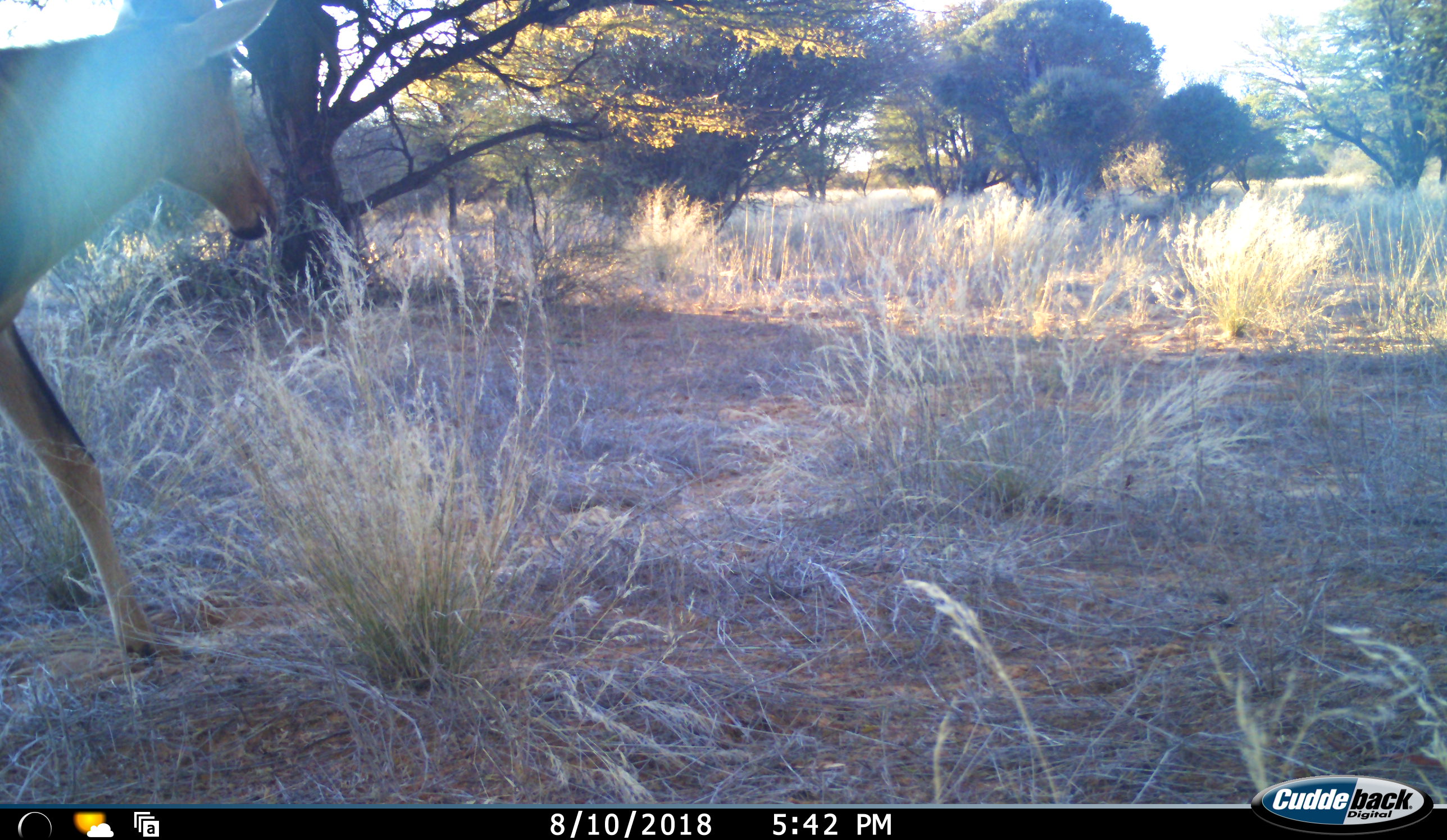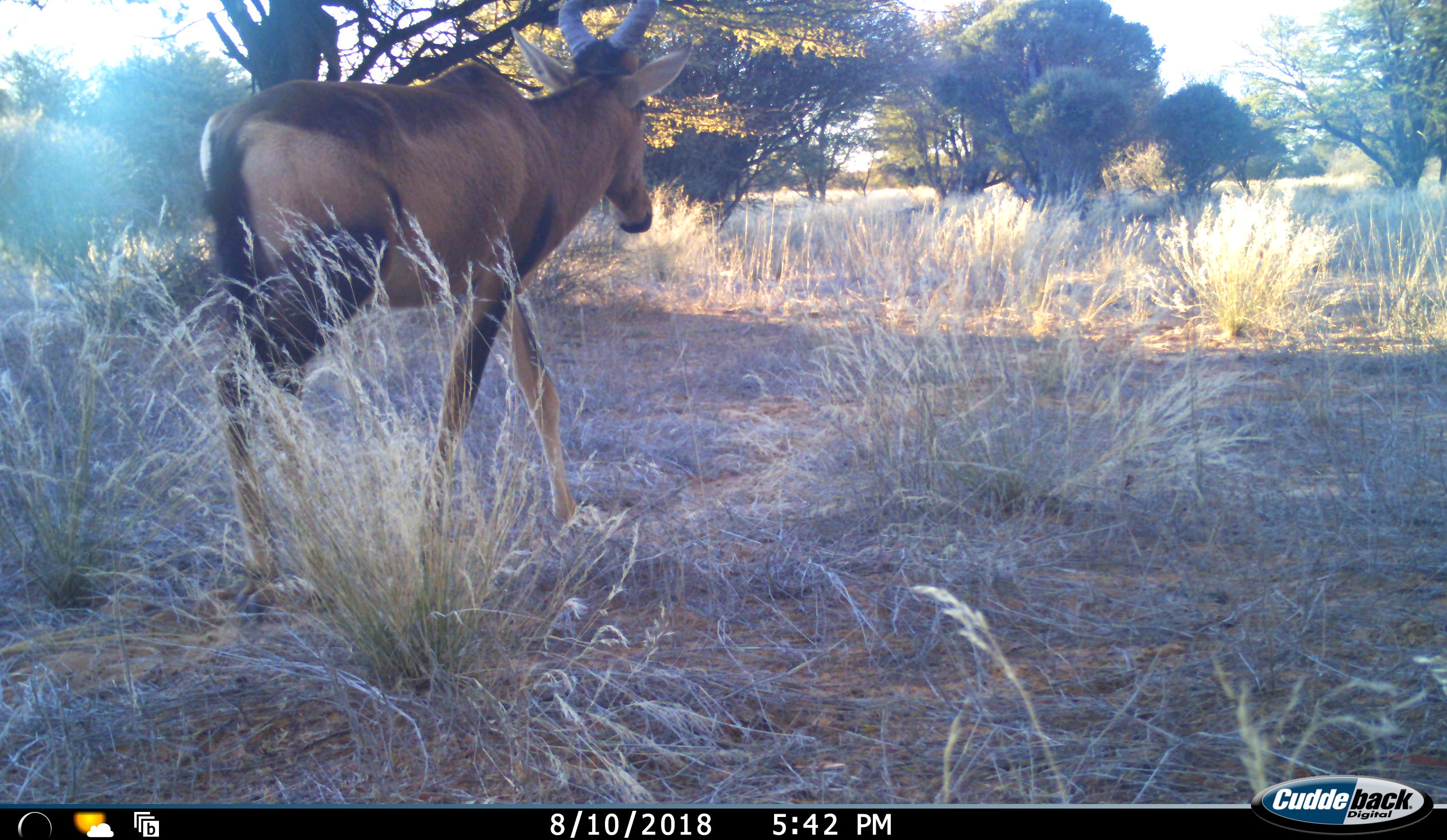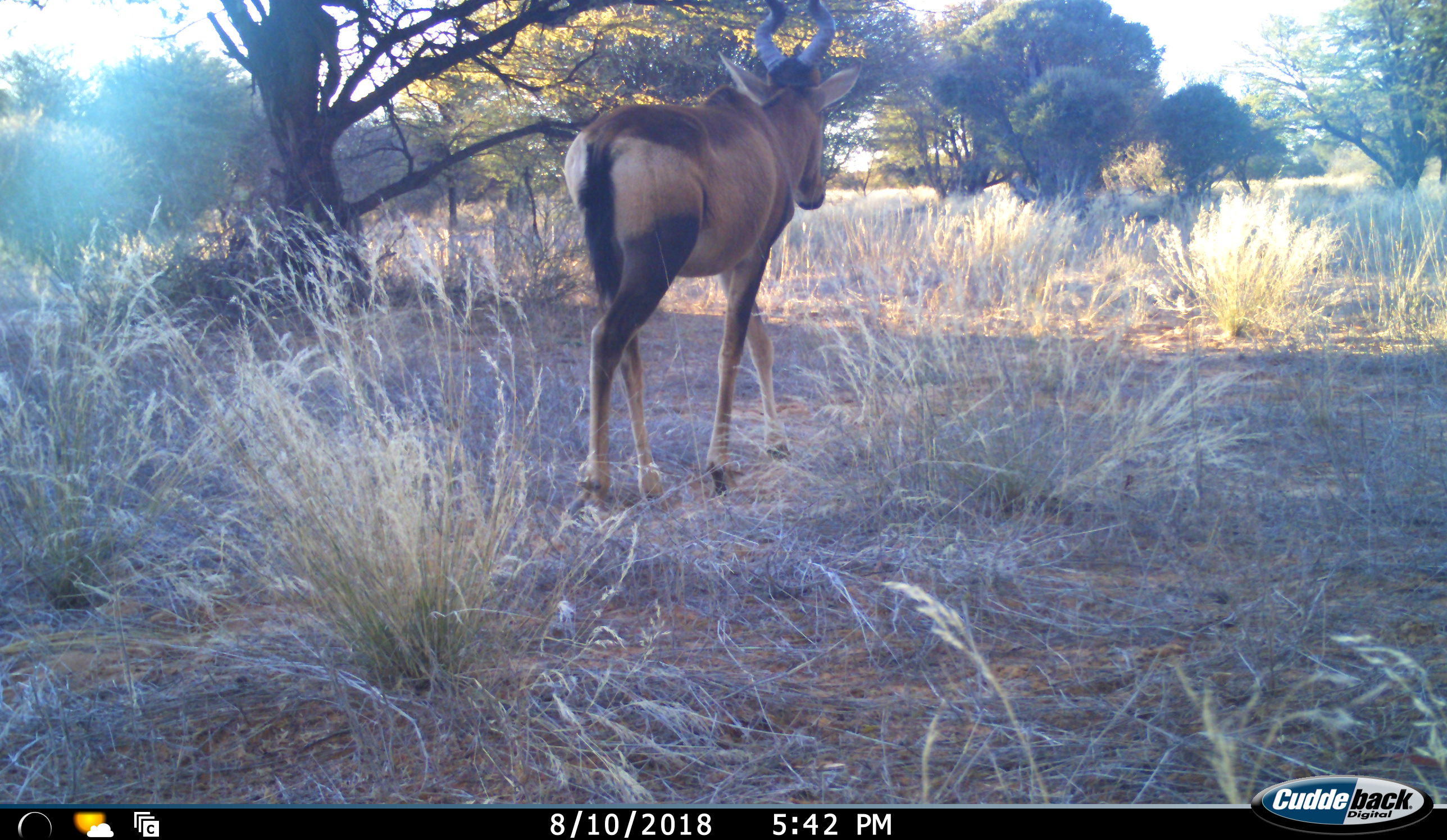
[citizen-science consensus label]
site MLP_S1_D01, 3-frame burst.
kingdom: Animalia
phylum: Chordata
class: Mammalia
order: Artiodactyla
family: Bovidae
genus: Alcelaphus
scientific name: Alcelaphus buselaphus caama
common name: red hartebeest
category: hartebeestred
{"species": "hartebeestred (red hartebeest) (Alcelaphus buselaphus caama)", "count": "1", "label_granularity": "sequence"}